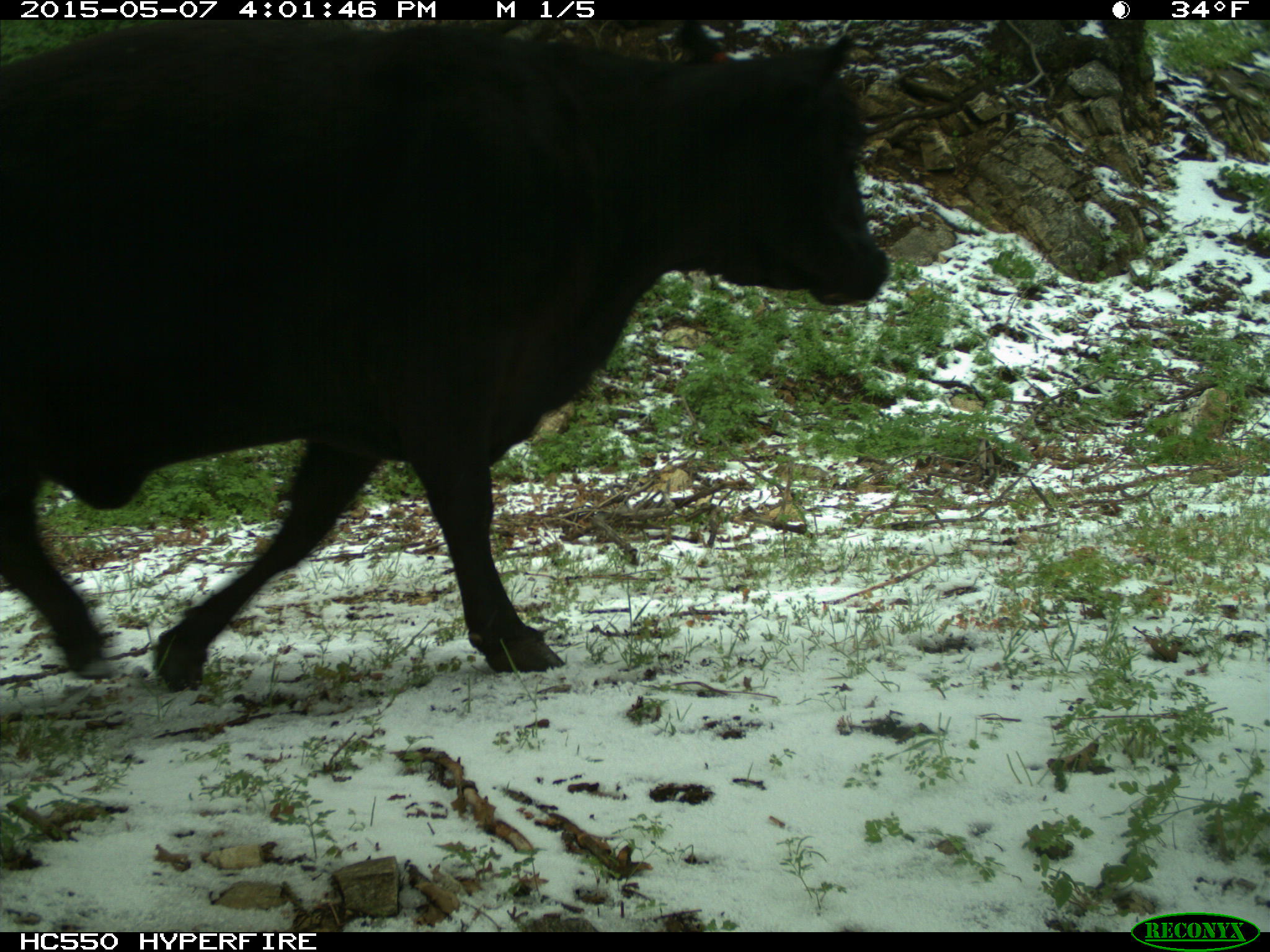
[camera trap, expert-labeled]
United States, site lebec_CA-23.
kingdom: Animalia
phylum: Chordata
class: Mammalia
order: Artiodactyla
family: Bovidae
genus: Bos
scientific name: Bos taurus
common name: domestic cow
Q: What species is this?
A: Bos taurus (domestic cow).